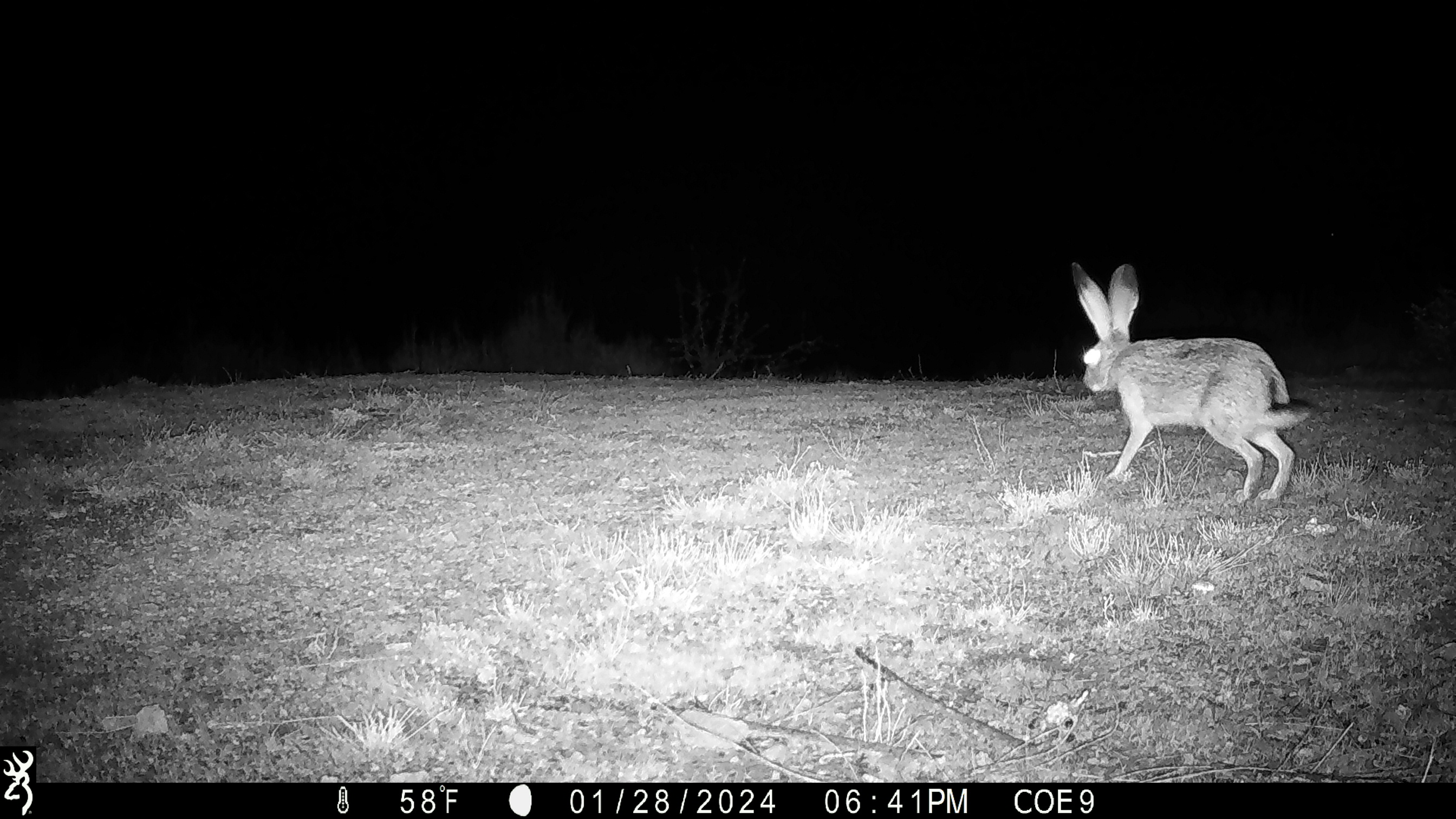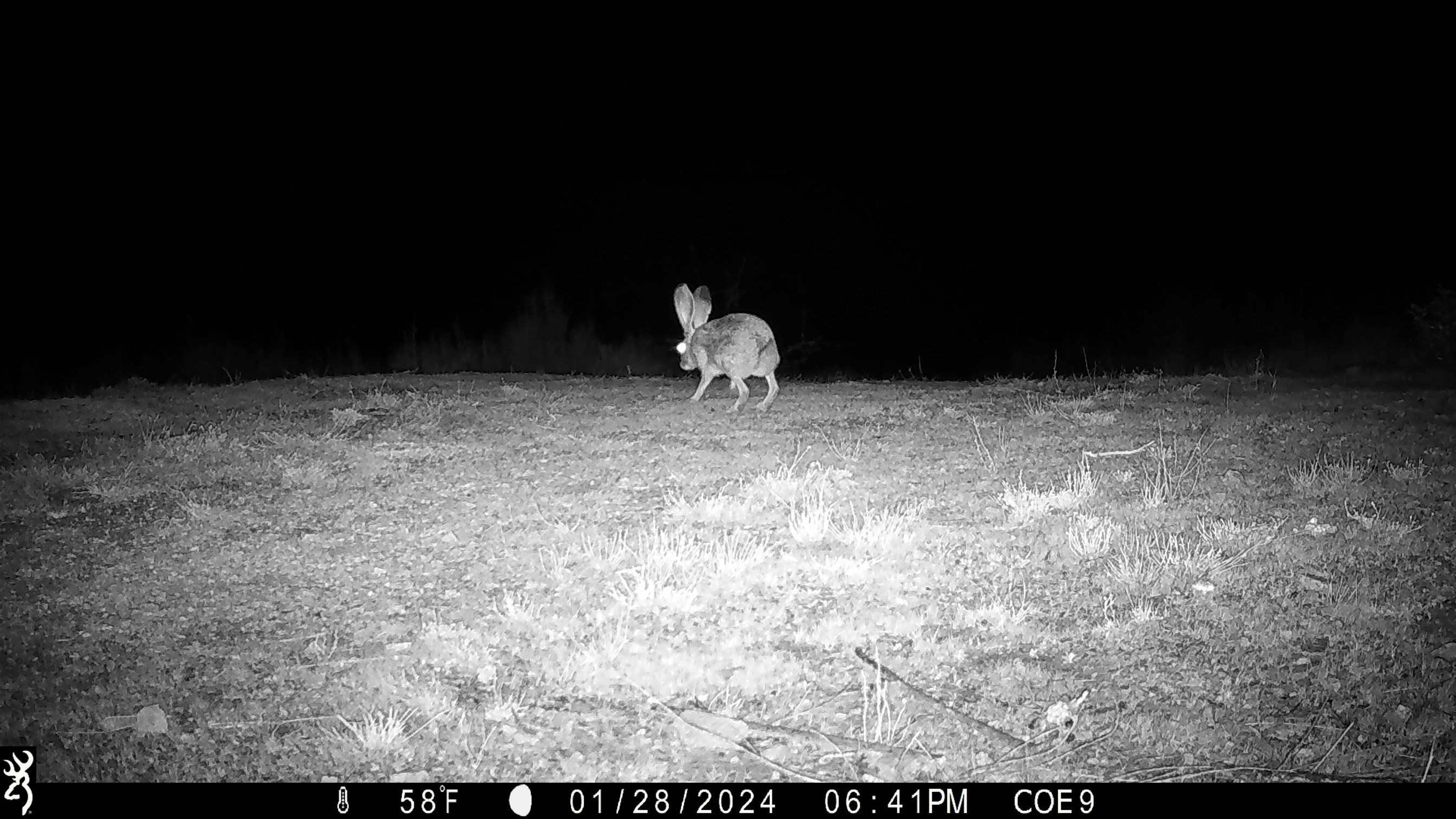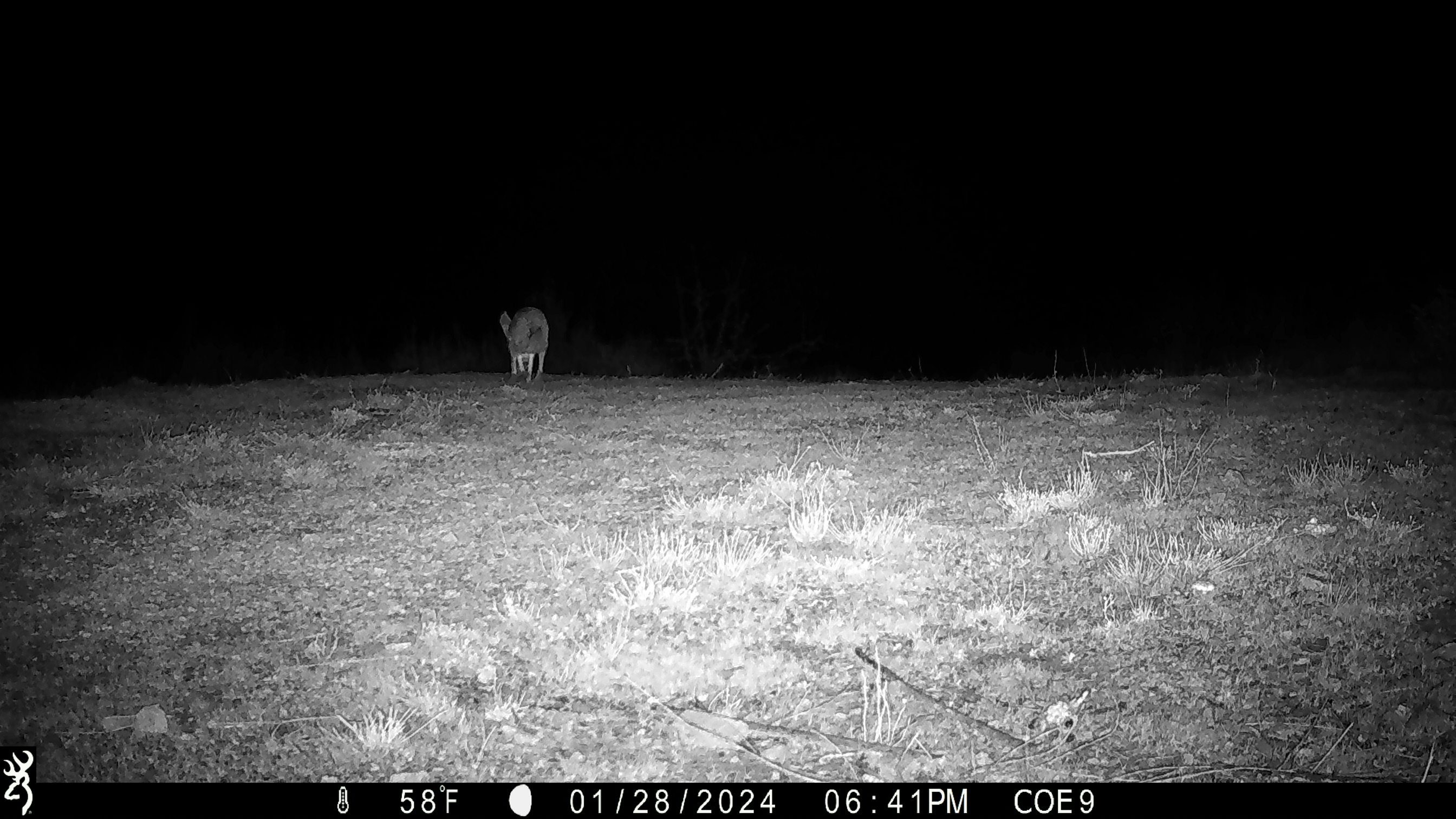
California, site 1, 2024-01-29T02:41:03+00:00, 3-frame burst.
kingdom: Animalia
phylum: Chordata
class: Mammalia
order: Lagomorpha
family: Leporidae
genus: Lepus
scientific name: Lepus californicus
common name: black-tailed jackrabbit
Black-tailed jackrabbit (Lepus californicus).